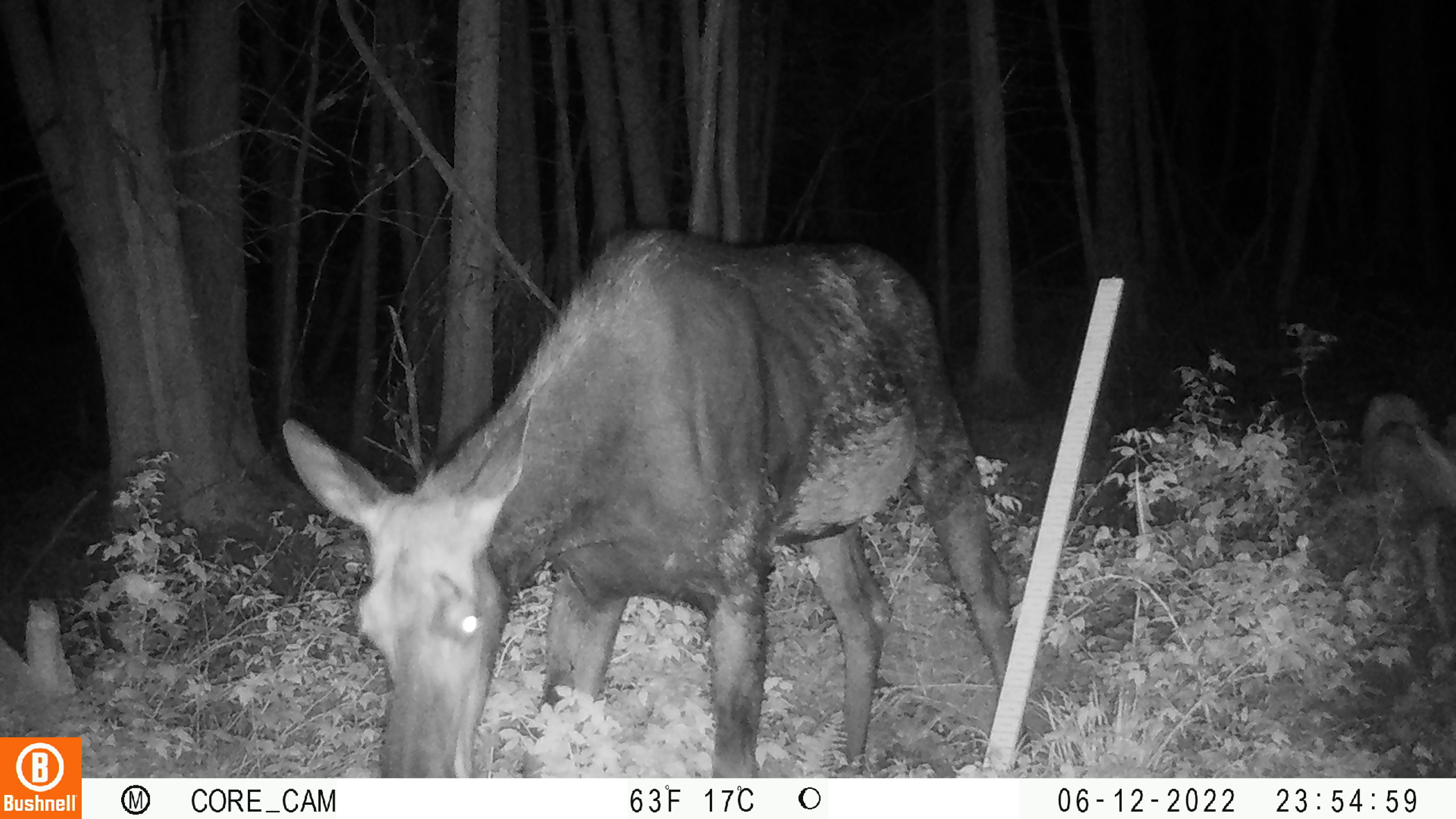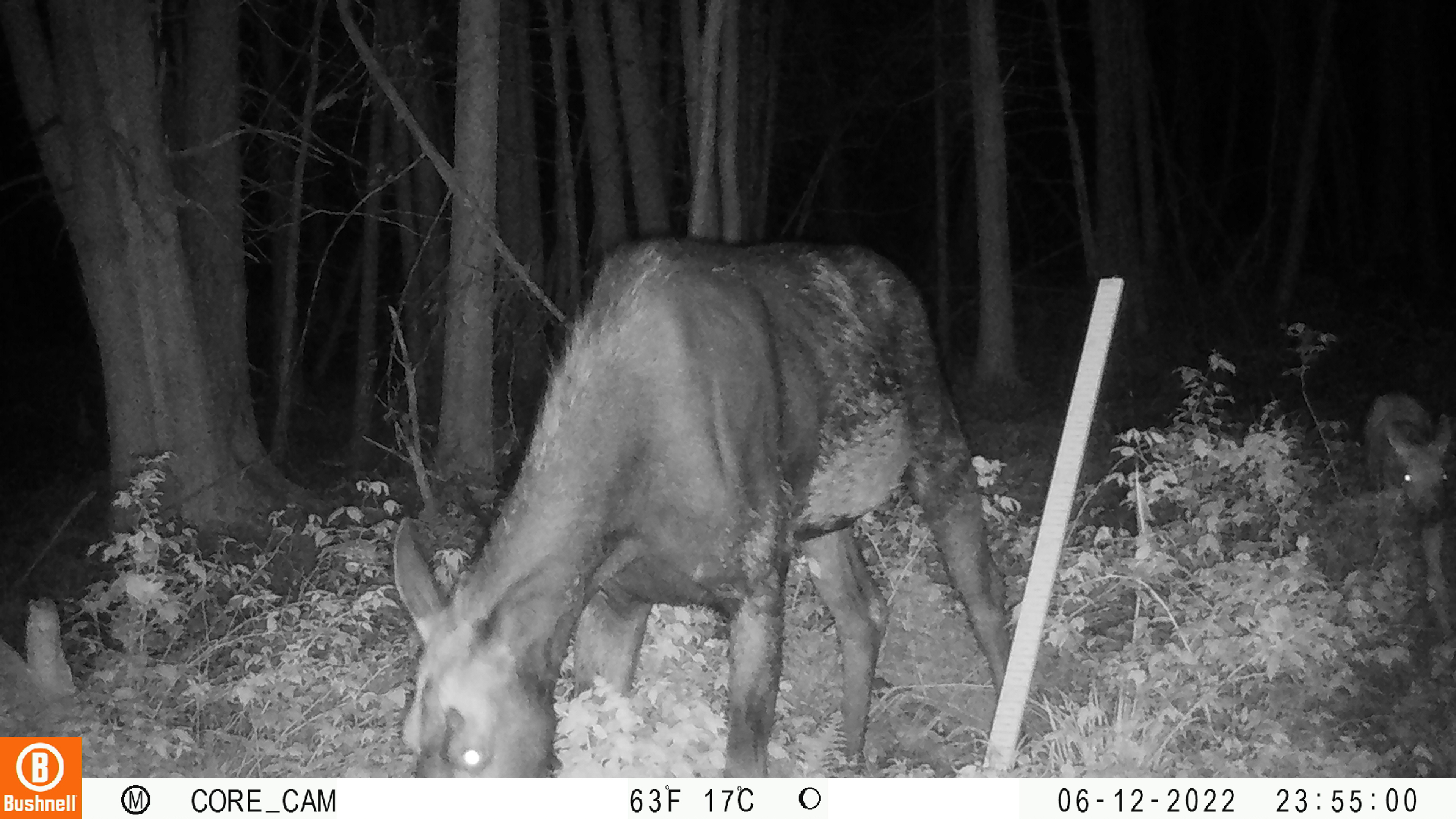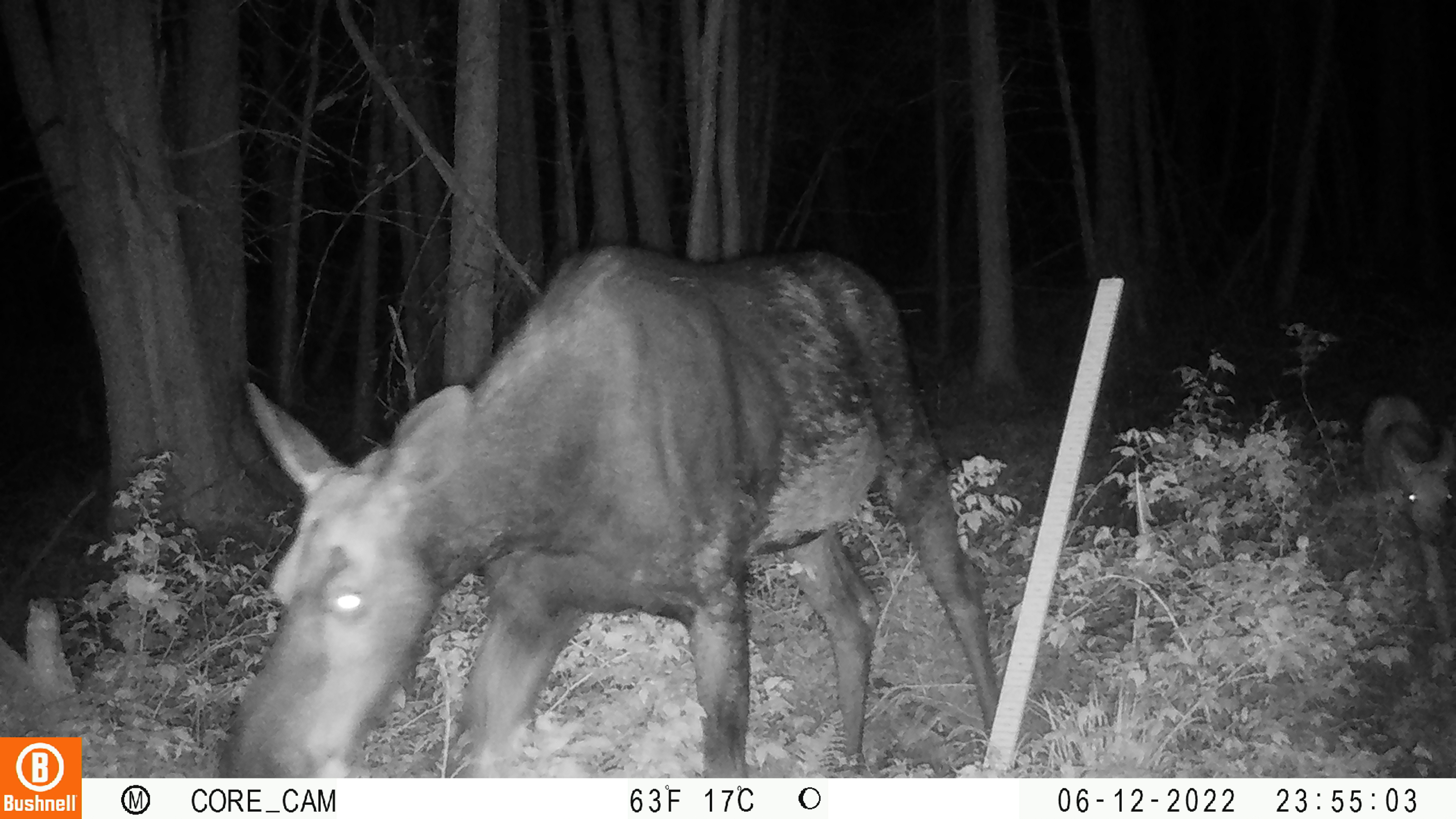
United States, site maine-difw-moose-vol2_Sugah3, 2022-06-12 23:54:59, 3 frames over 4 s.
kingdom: Animalia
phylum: Chordata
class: Mammalia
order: Artiodactyla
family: Cervidae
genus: Alces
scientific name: Alces alces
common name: moose